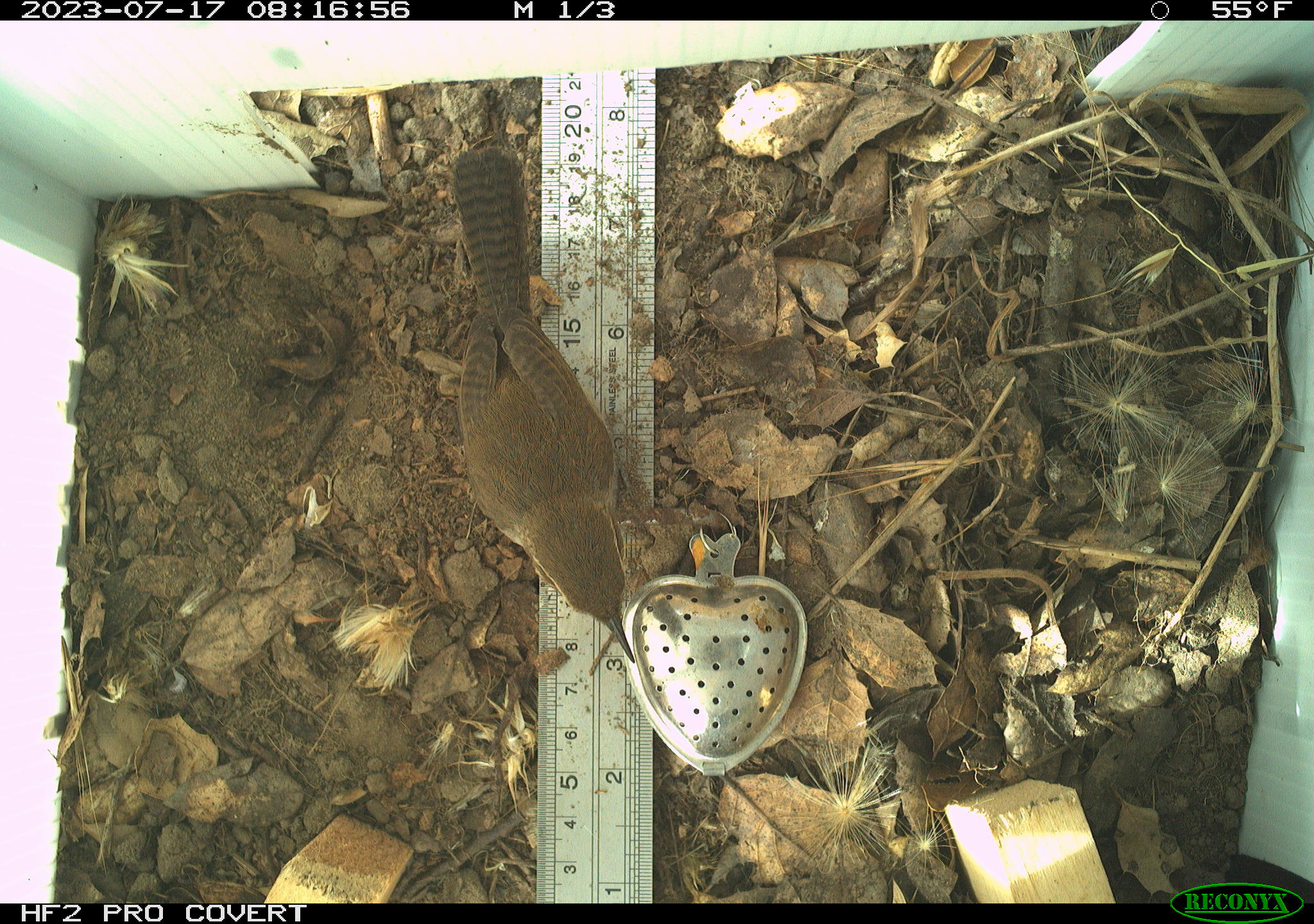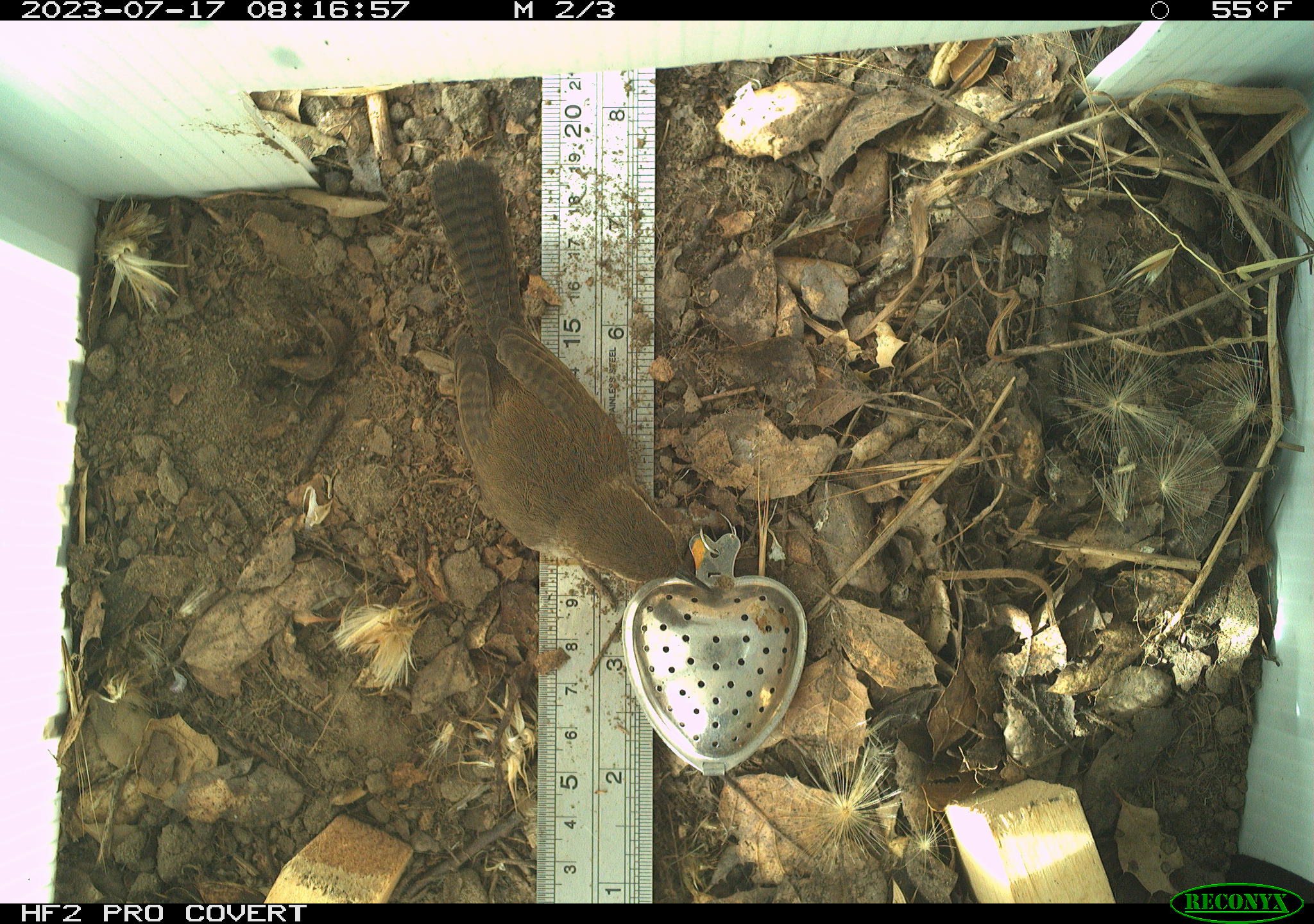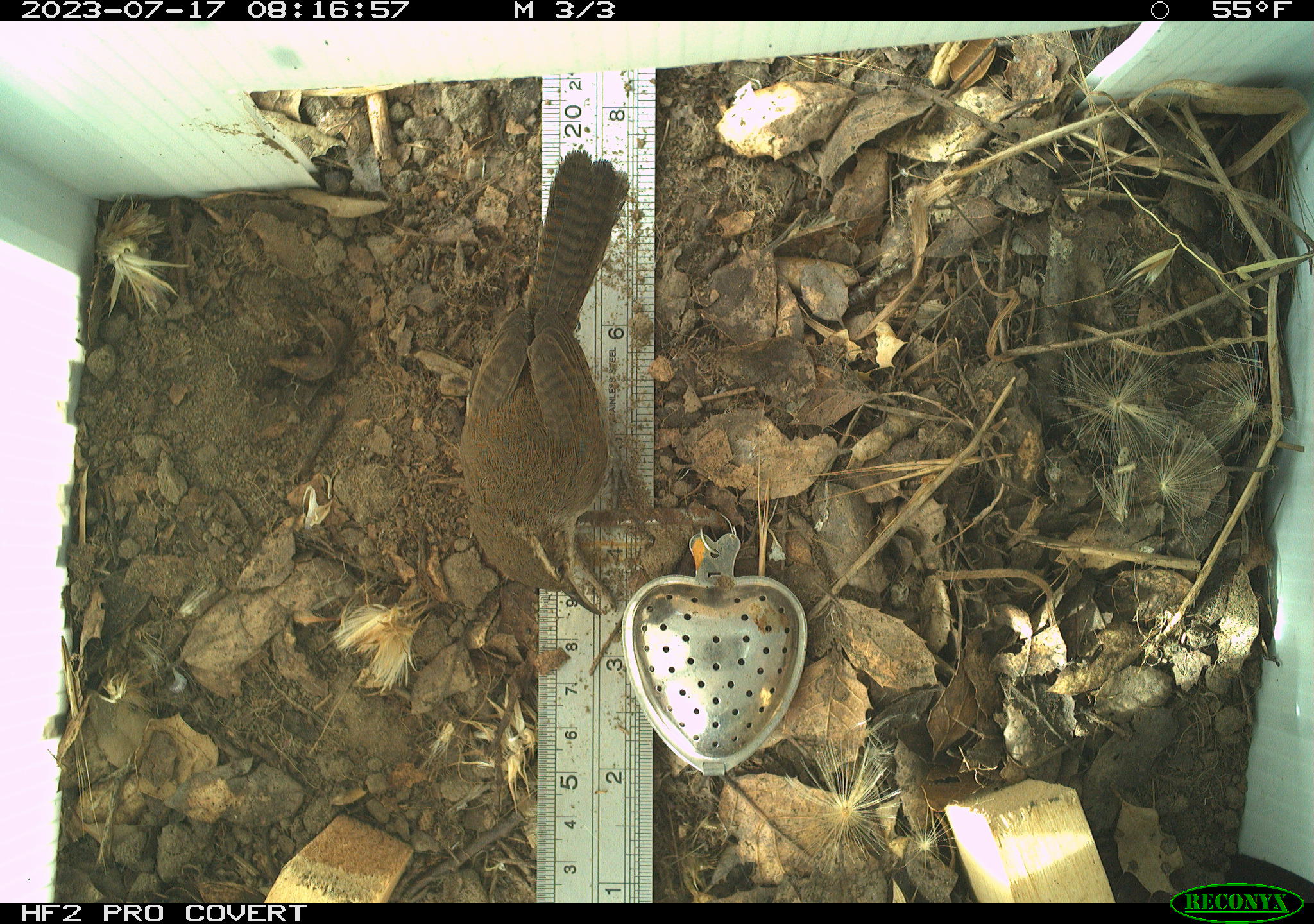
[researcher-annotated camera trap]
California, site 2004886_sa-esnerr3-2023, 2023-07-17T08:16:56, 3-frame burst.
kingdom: Animalia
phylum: Chordata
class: Aves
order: Passeriformes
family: Troglodytidae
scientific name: Troglodytidae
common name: wren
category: troglodytidae family